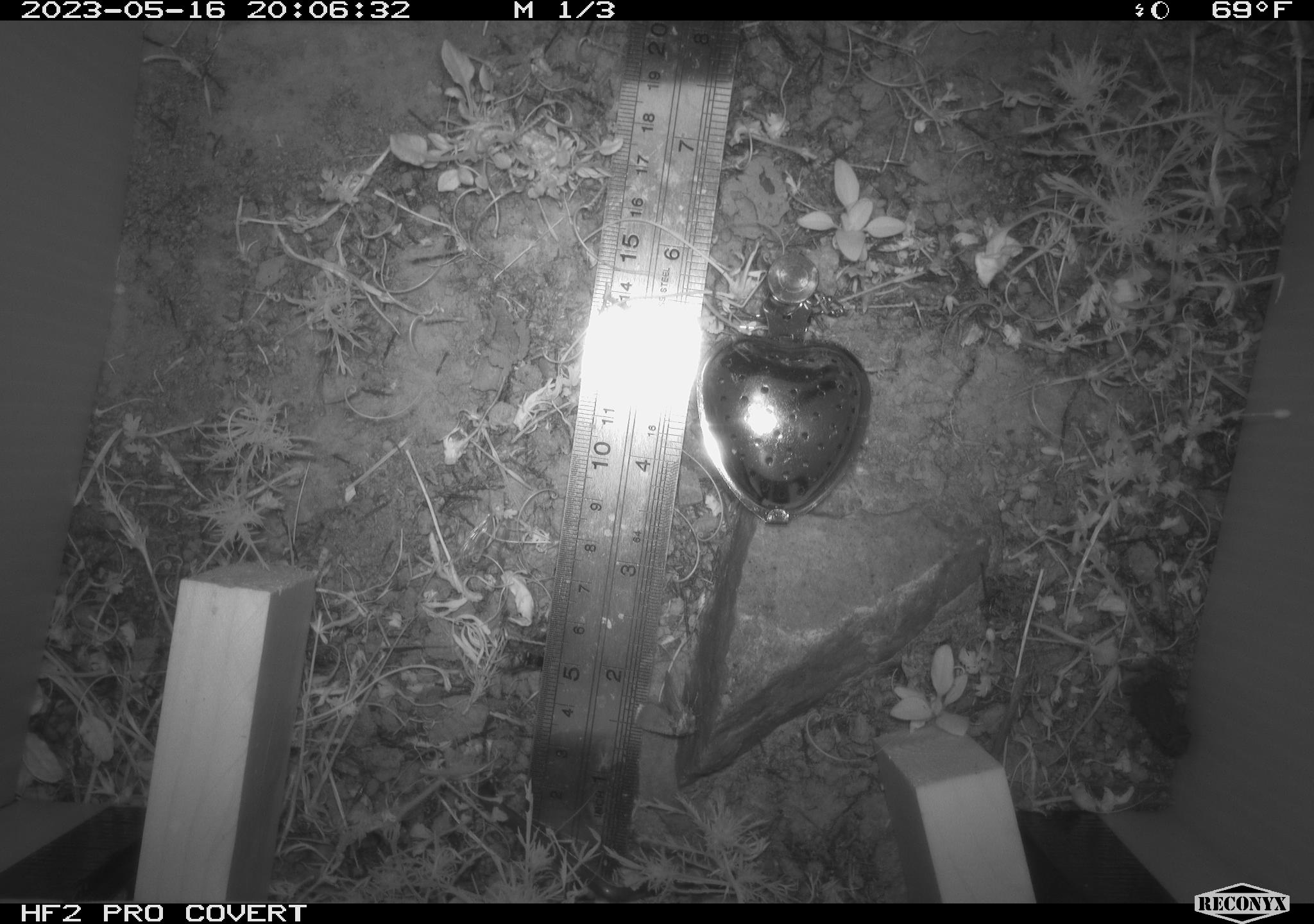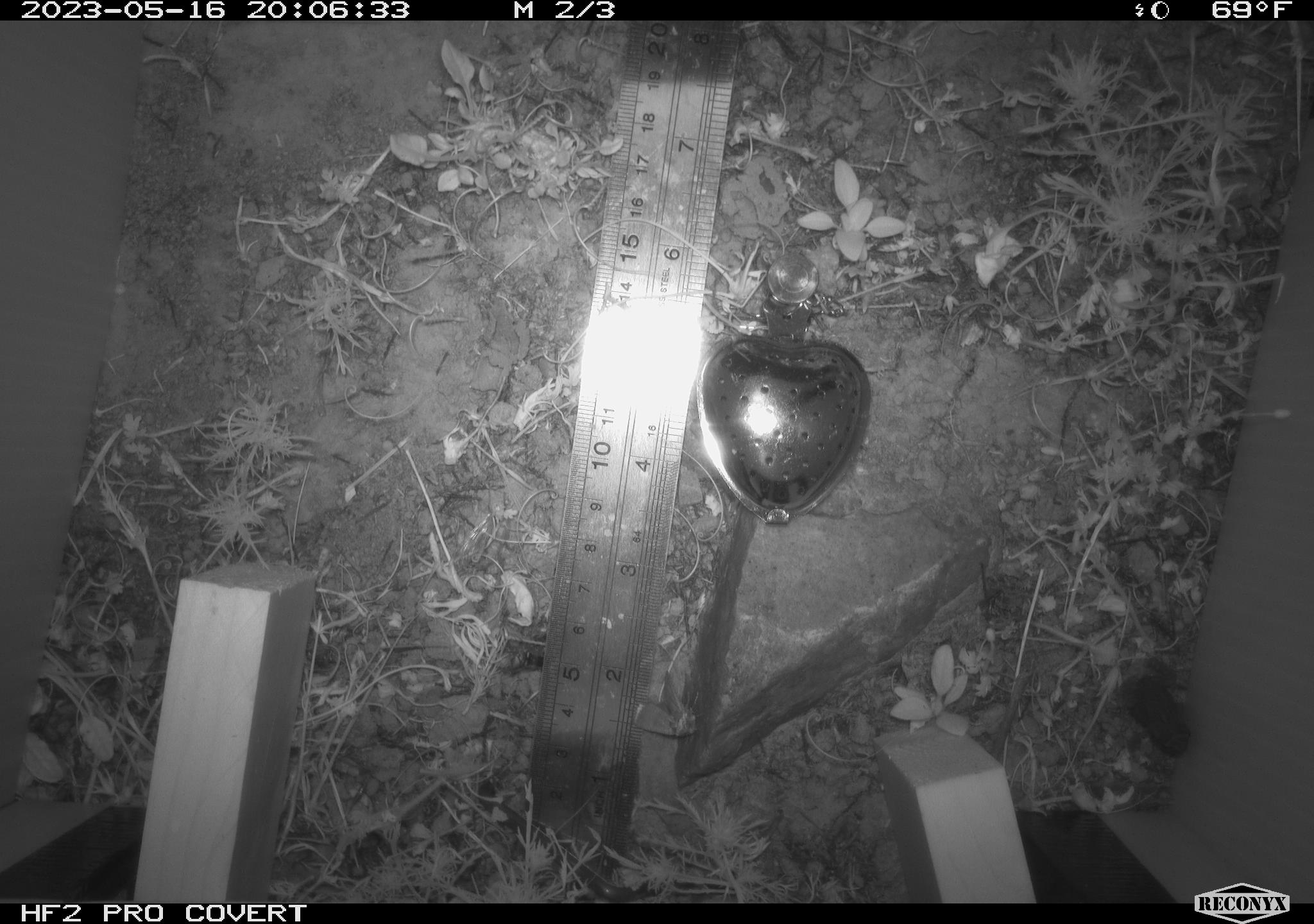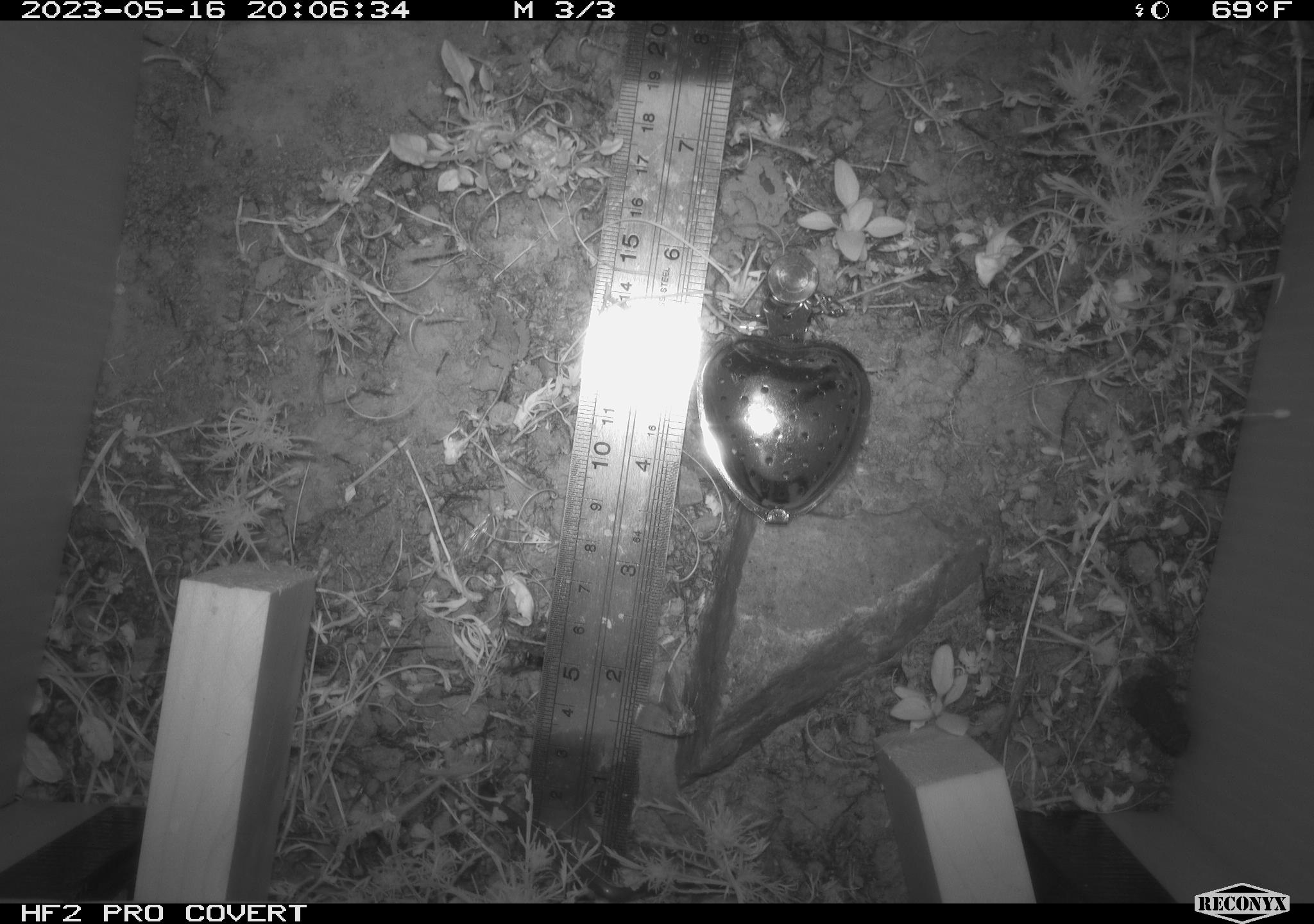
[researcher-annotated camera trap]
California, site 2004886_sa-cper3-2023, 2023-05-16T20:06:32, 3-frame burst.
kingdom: Animalia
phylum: Chordata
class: Amphibia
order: Anura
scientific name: Anura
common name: frogs